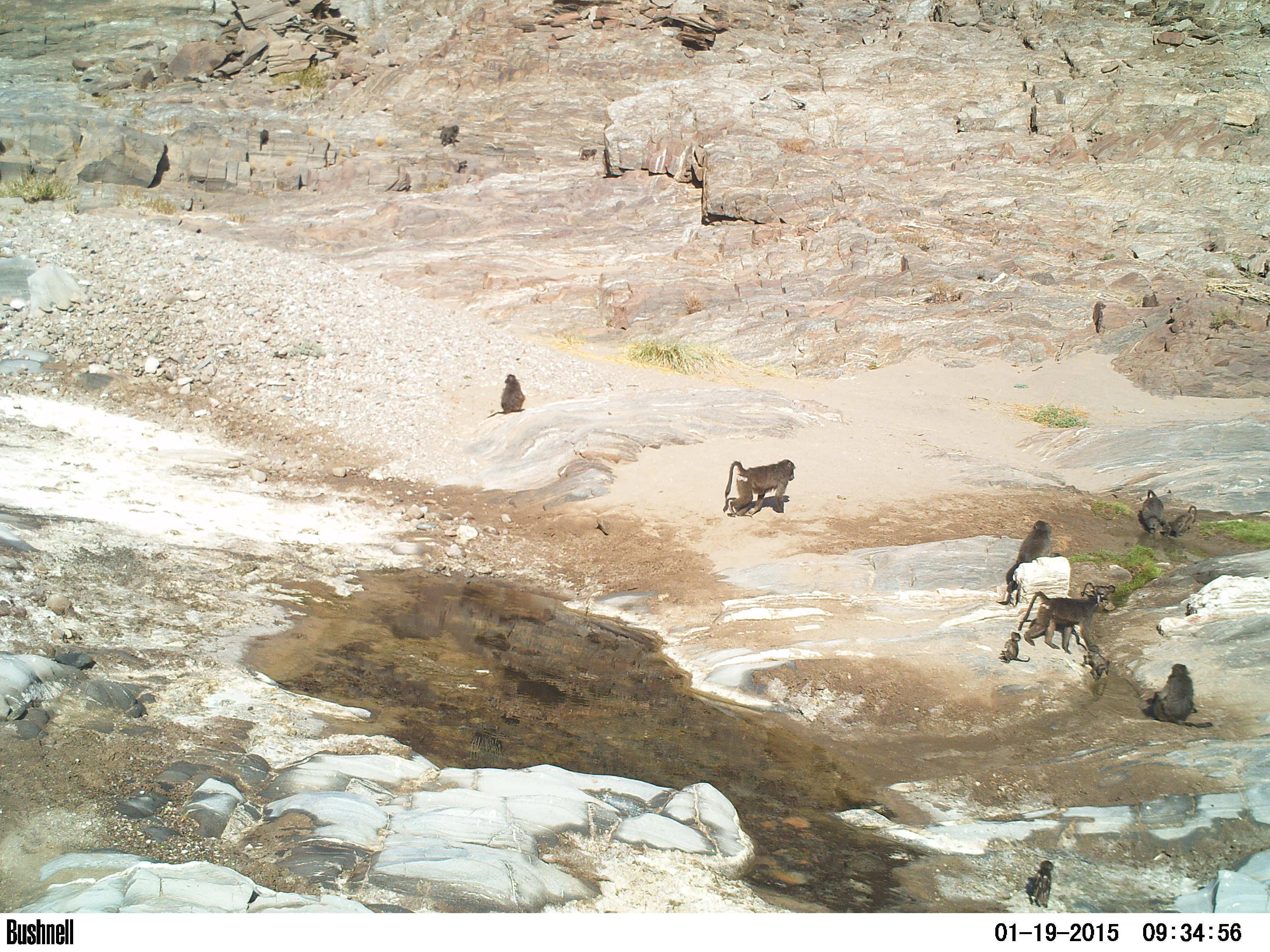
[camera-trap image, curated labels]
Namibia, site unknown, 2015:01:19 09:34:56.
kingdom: Animalia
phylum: Chordata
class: Mammalia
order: Primates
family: Cercopithecidae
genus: Papio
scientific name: Papio anubis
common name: olive baboon